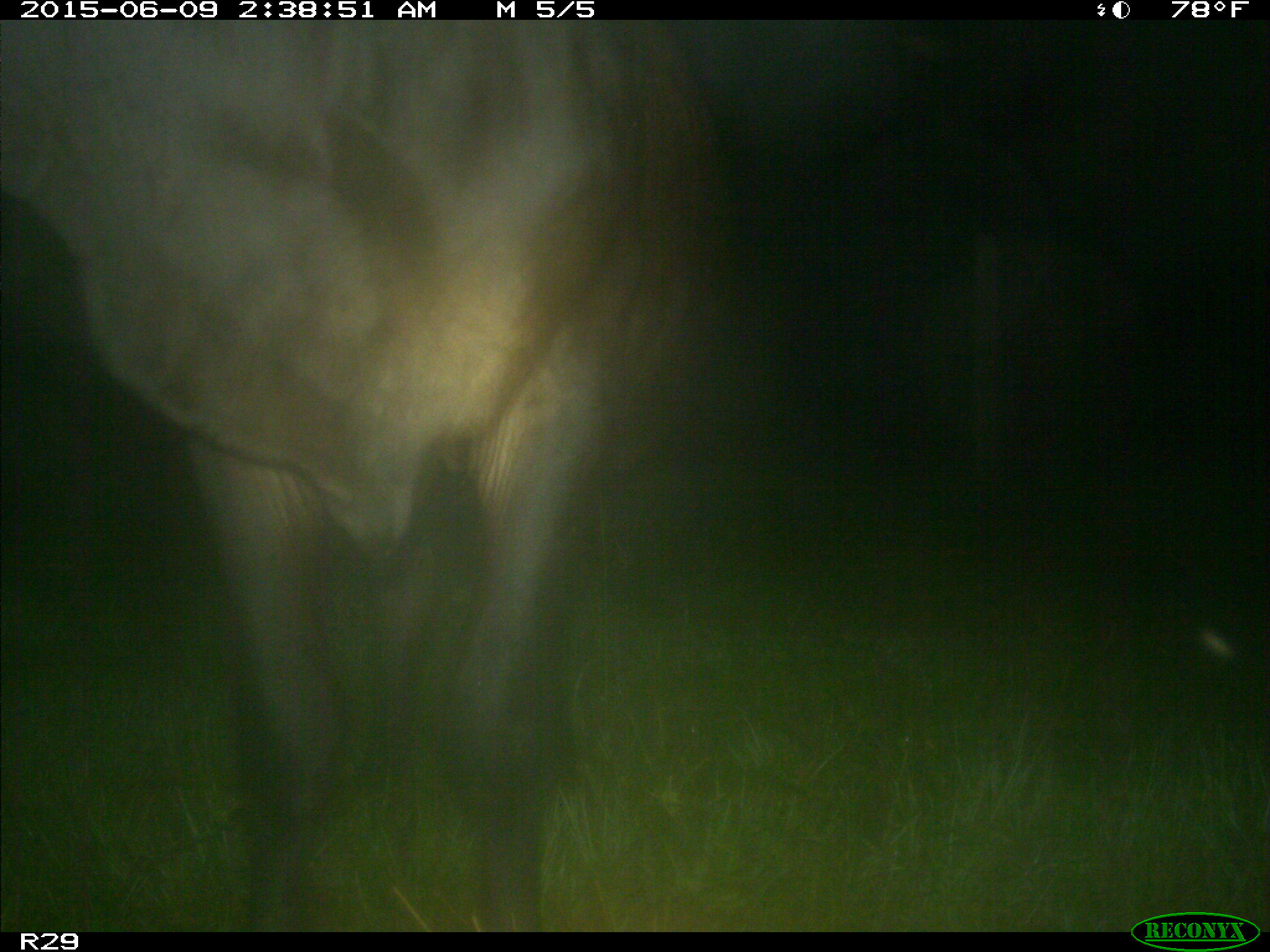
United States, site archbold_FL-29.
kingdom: Animalia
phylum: Chordata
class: Mammalia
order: Artiodactyla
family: Bovidae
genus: Bos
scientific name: Bos taurus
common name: domestic cow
Bos taurus (domestic cow).